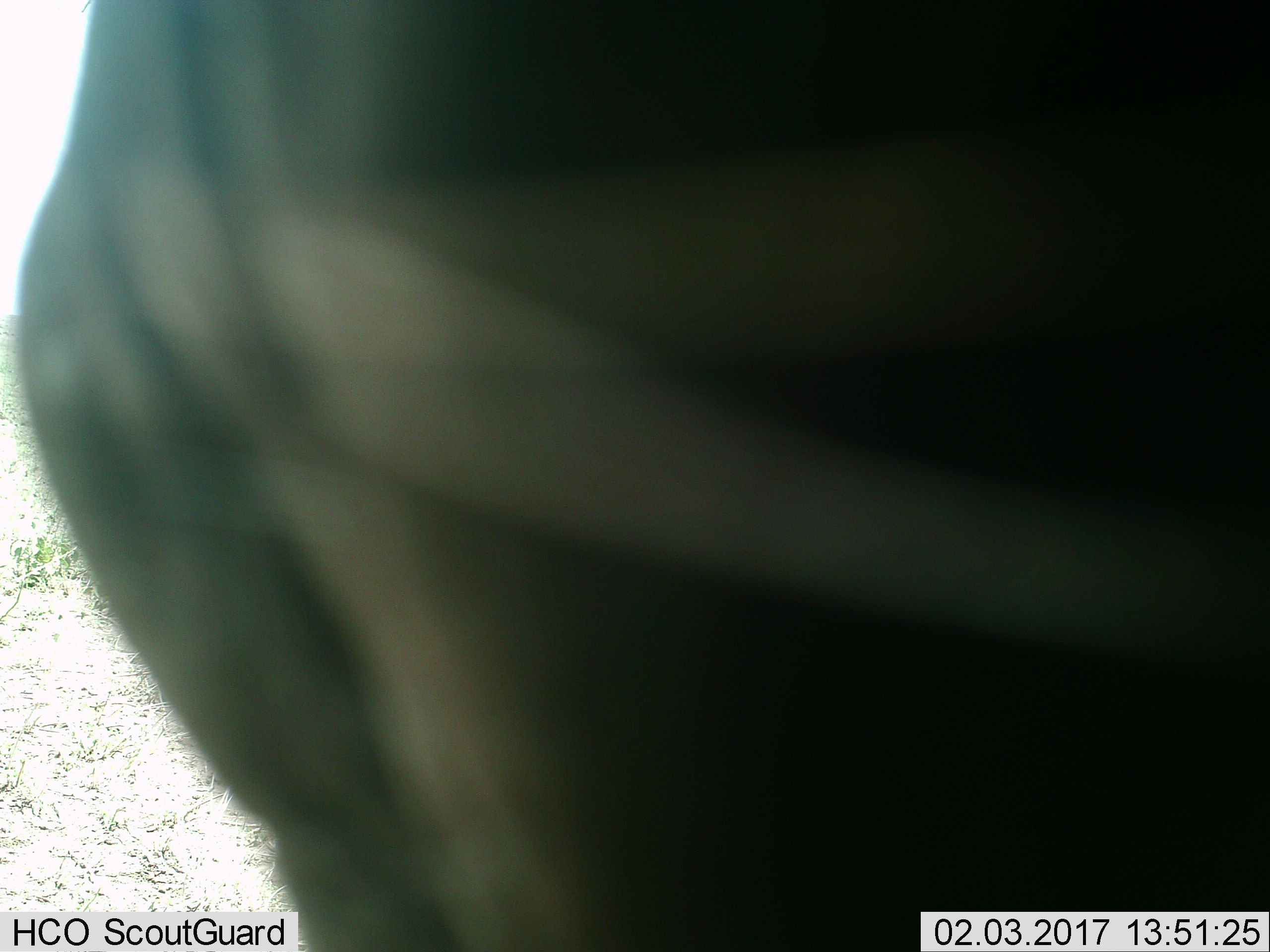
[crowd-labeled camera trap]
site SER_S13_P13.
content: unidentified animal